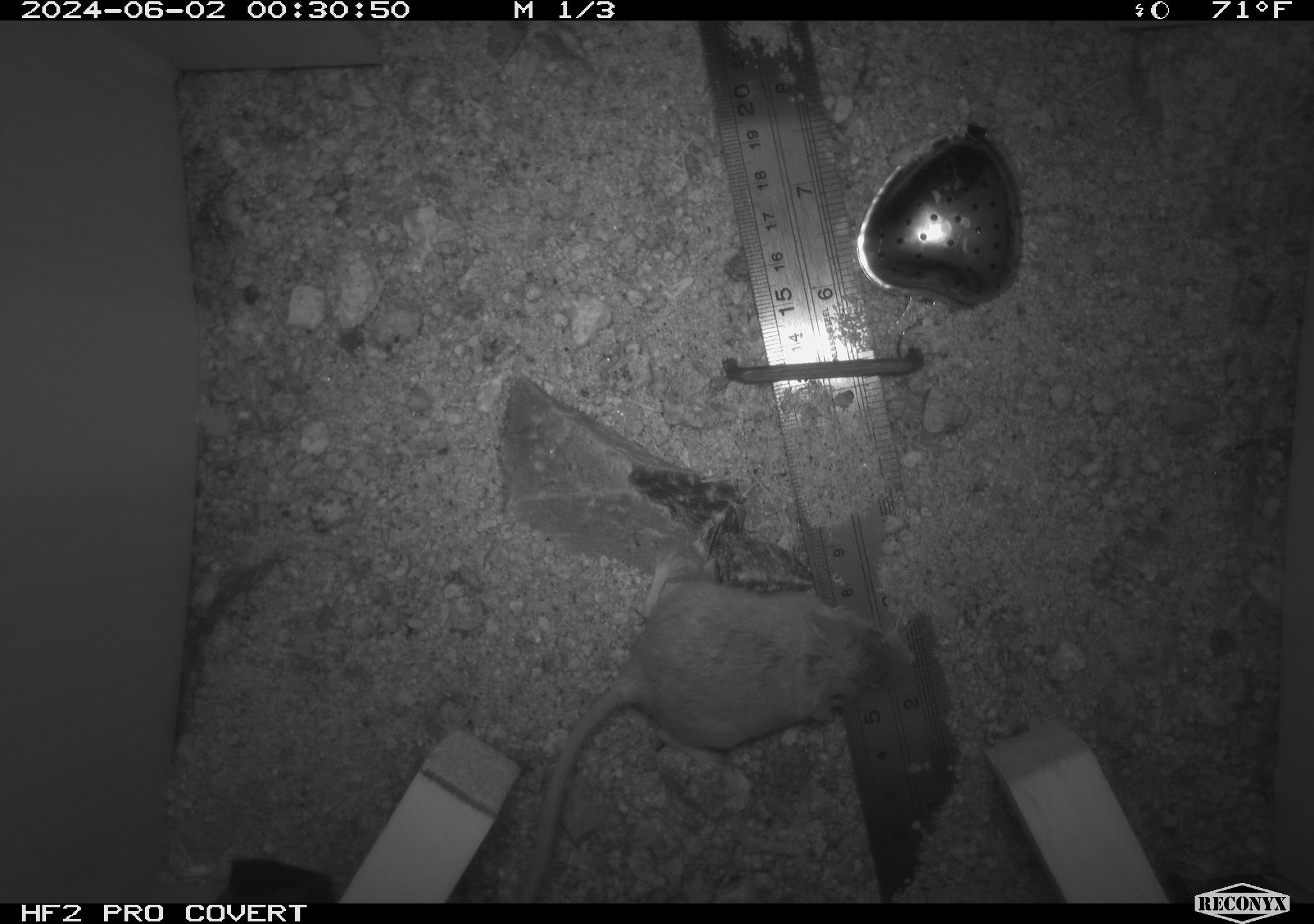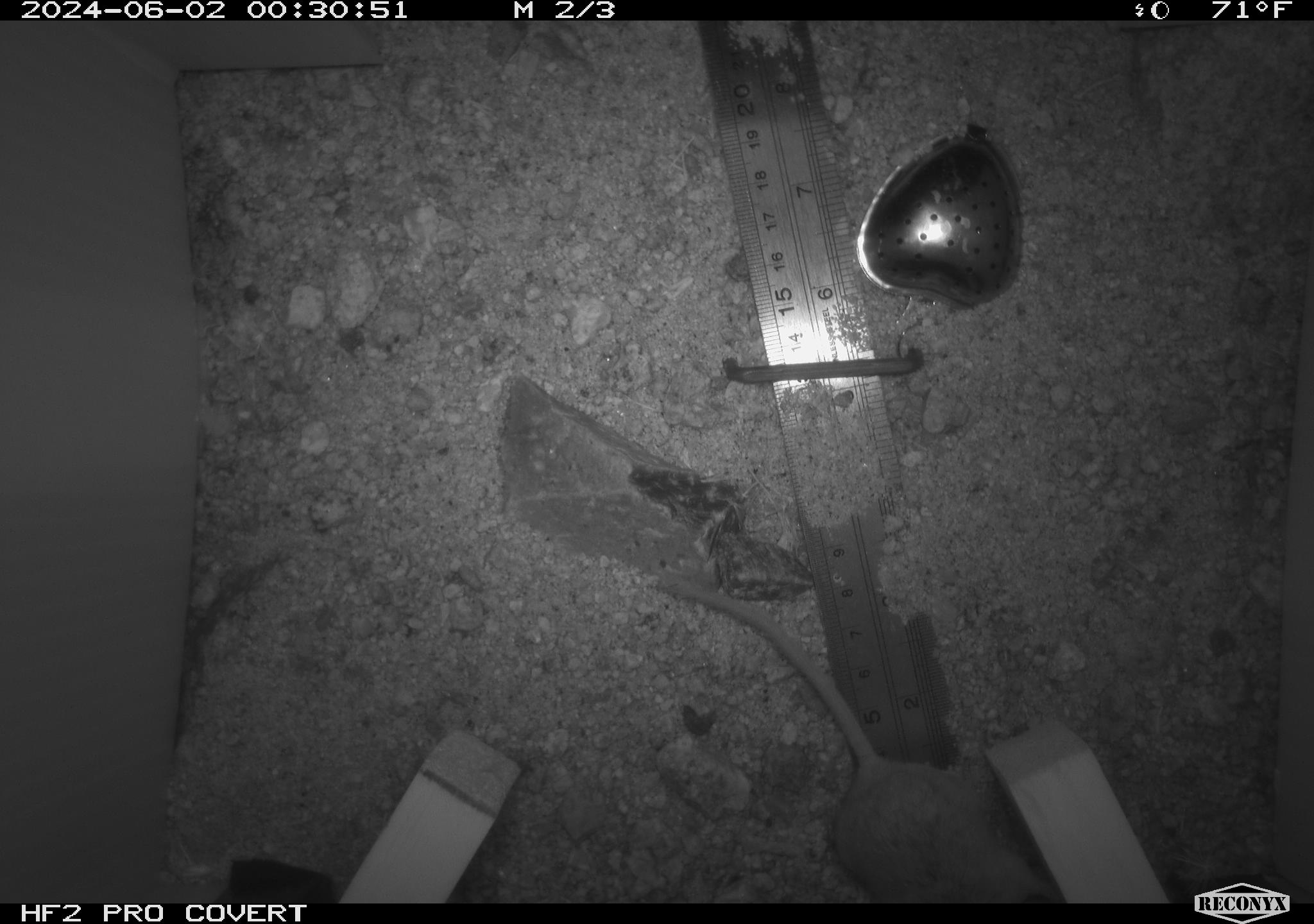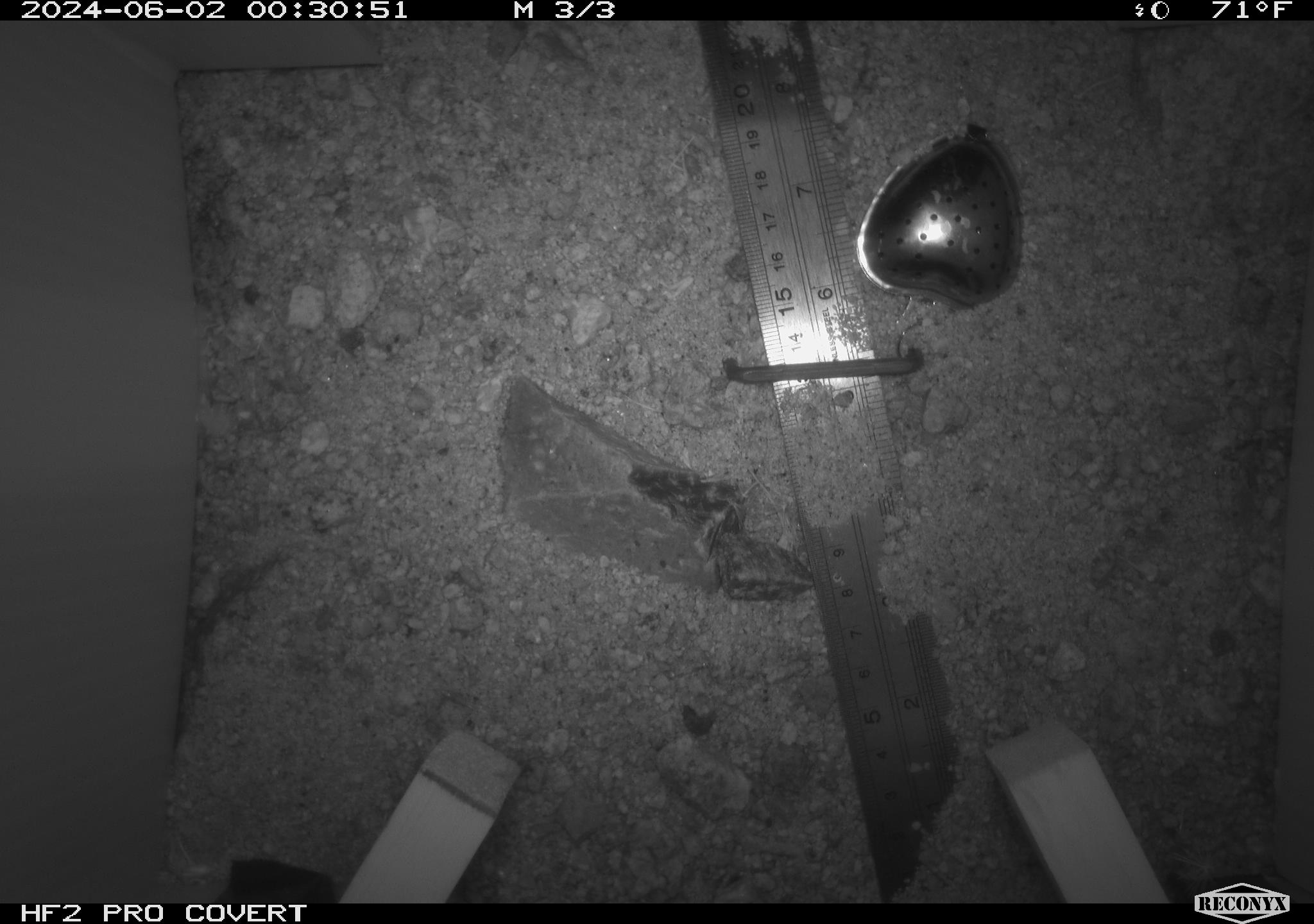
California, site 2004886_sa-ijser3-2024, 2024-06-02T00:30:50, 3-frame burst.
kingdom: Animalia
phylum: Chordata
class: Mammalia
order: Rodentia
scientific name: Rodentia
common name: mouse species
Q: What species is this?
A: Mouse species (Rodentia).